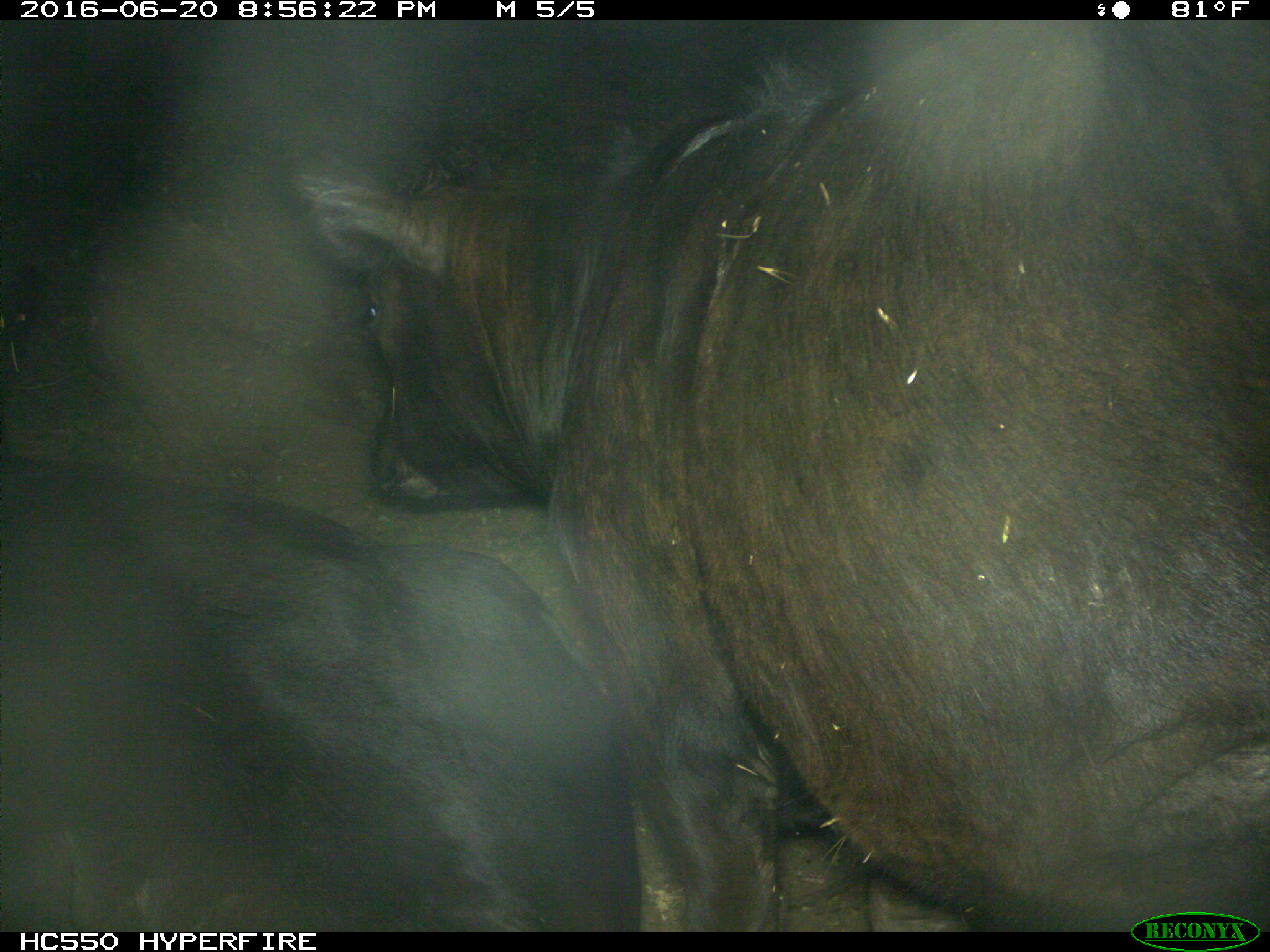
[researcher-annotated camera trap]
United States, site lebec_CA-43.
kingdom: Animalia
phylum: Chordata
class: Mammalia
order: Artiodactyla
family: Bovidae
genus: Bos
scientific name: Bos taurus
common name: domestic cow